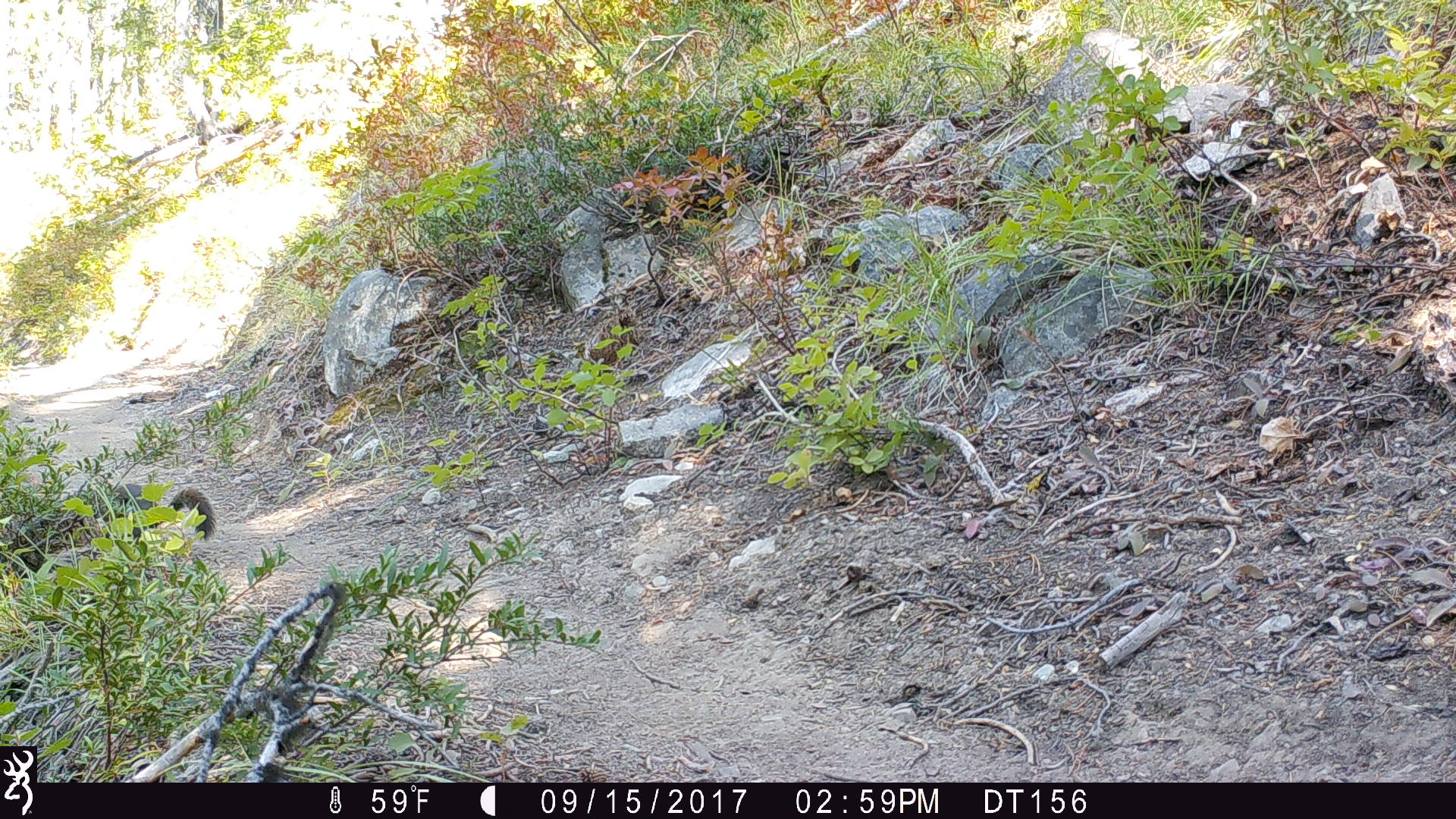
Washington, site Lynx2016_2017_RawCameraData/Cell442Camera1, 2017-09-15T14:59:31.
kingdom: Animalia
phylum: Chordata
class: Mammalia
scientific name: Mammalia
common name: small mammal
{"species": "small mammal (Mammalia)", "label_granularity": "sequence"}